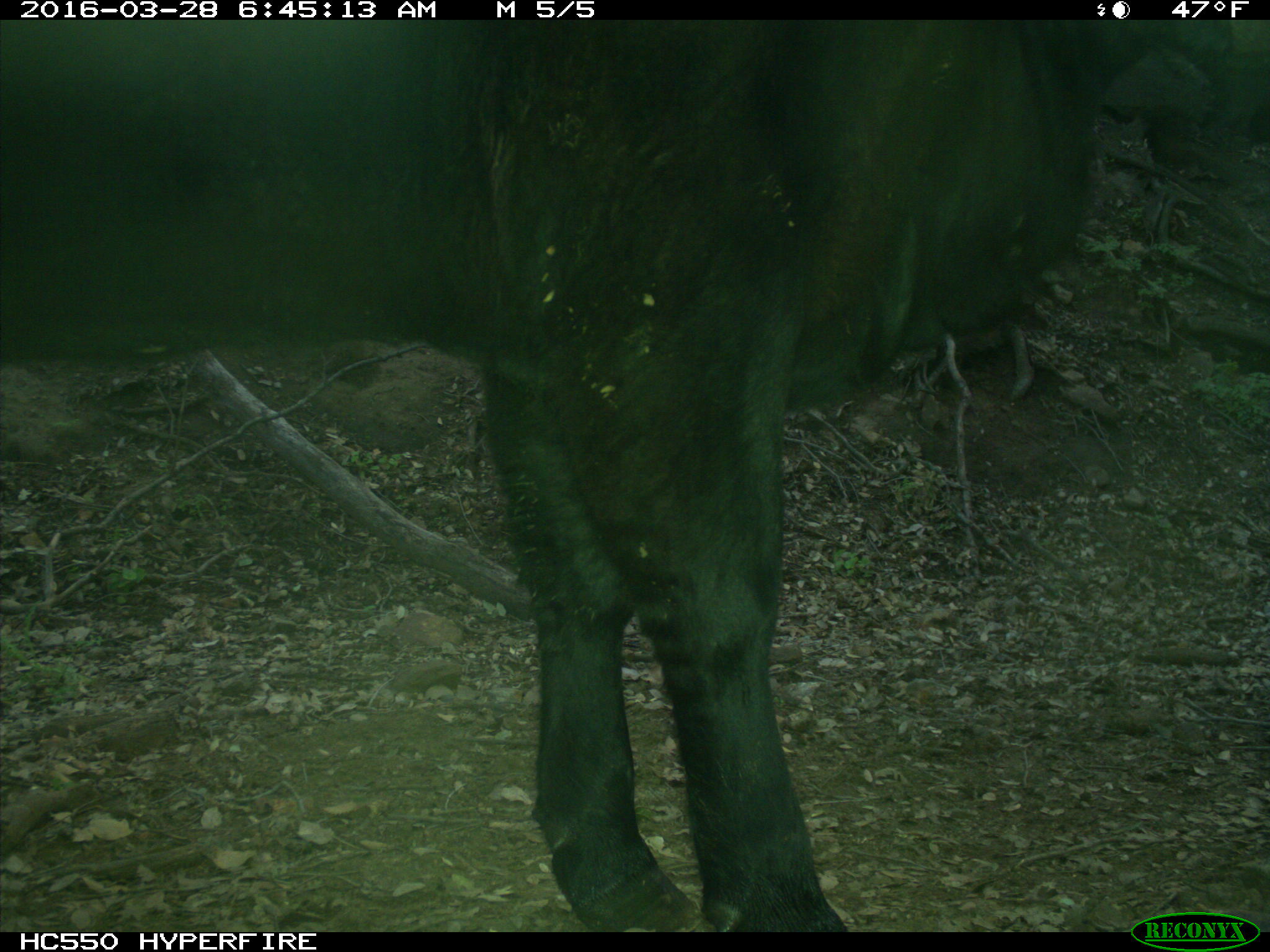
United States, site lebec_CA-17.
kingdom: Animalia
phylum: Chordata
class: Mammalia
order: Artiodactyla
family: Bovidae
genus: Bos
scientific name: Bos taurus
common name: domestic cow